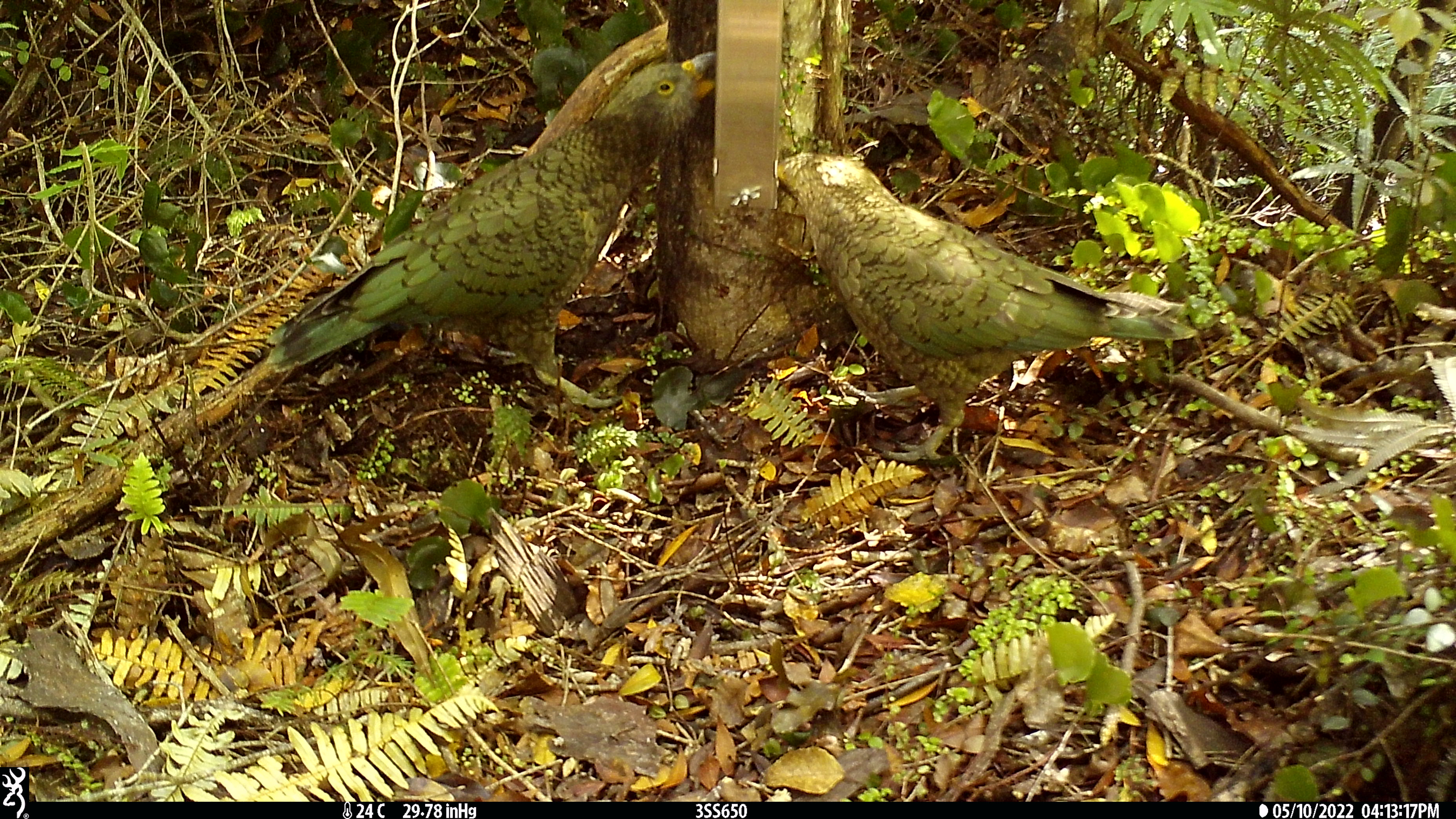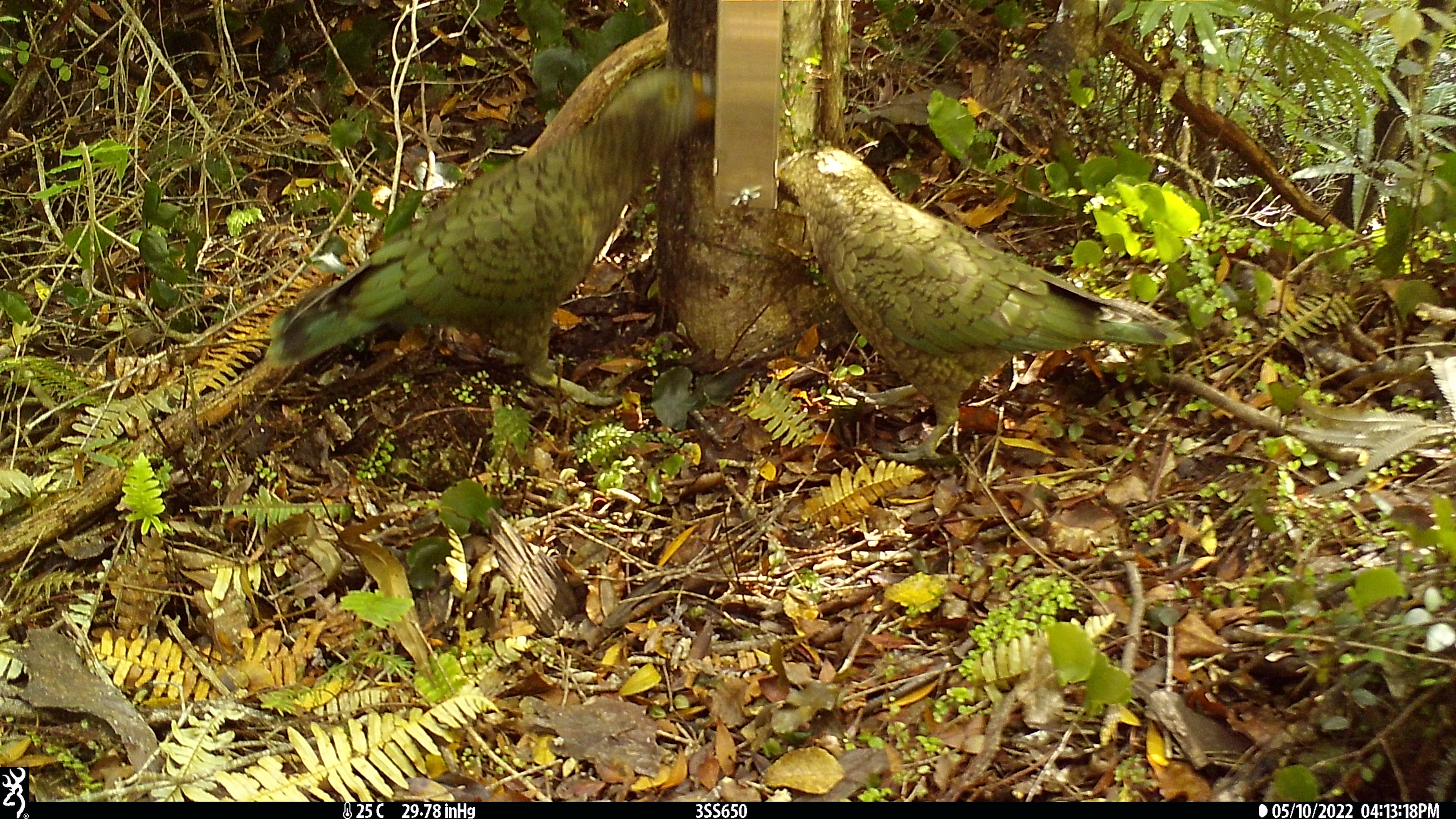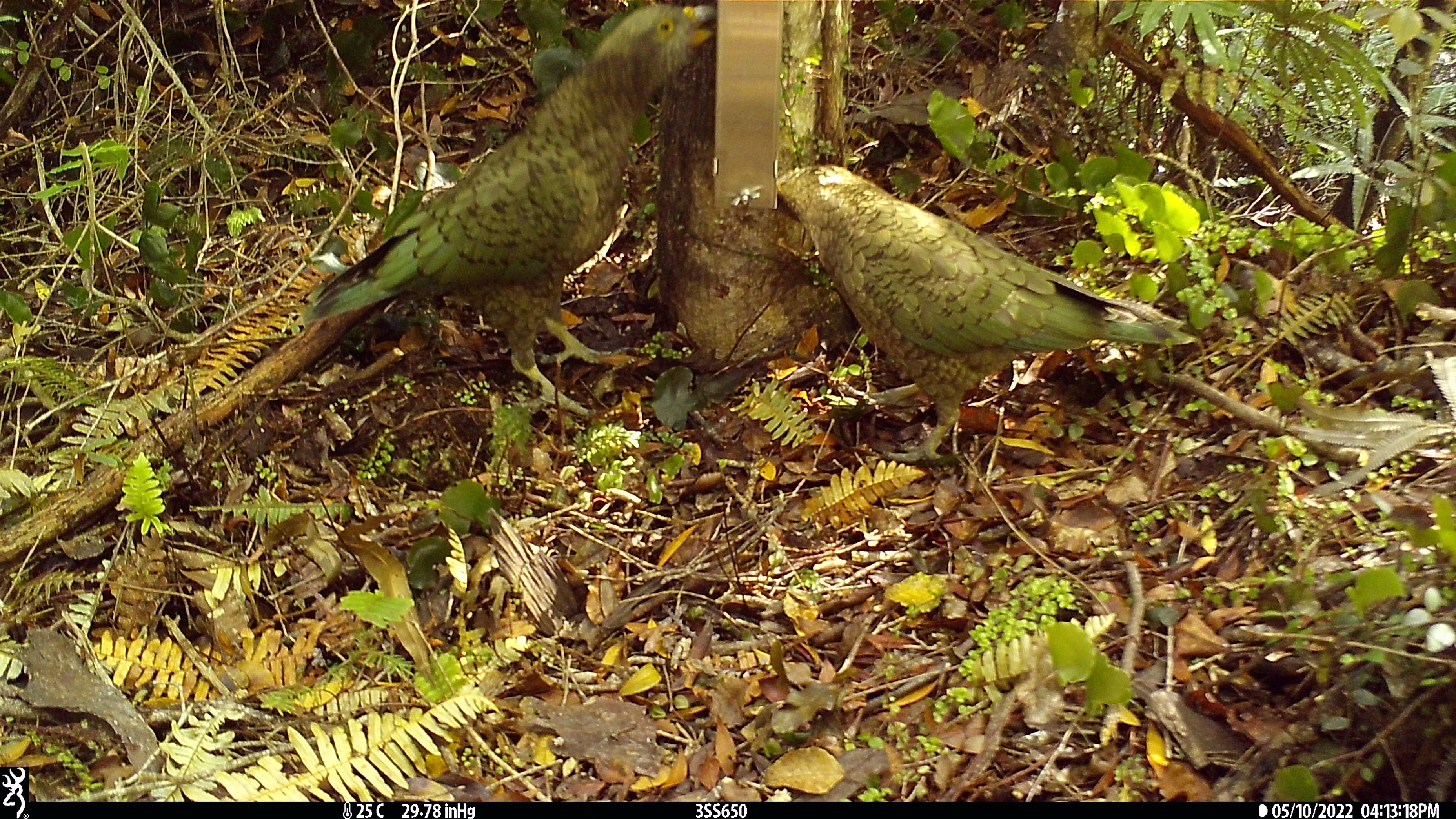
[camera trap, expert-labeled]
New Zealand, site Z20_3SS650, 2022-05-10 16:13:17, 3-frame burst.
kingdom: Animalia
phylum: Chordata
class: Aves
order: Psittaciformes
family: Strigopidae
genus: Nestor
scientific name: Nestor notabilis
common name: kea